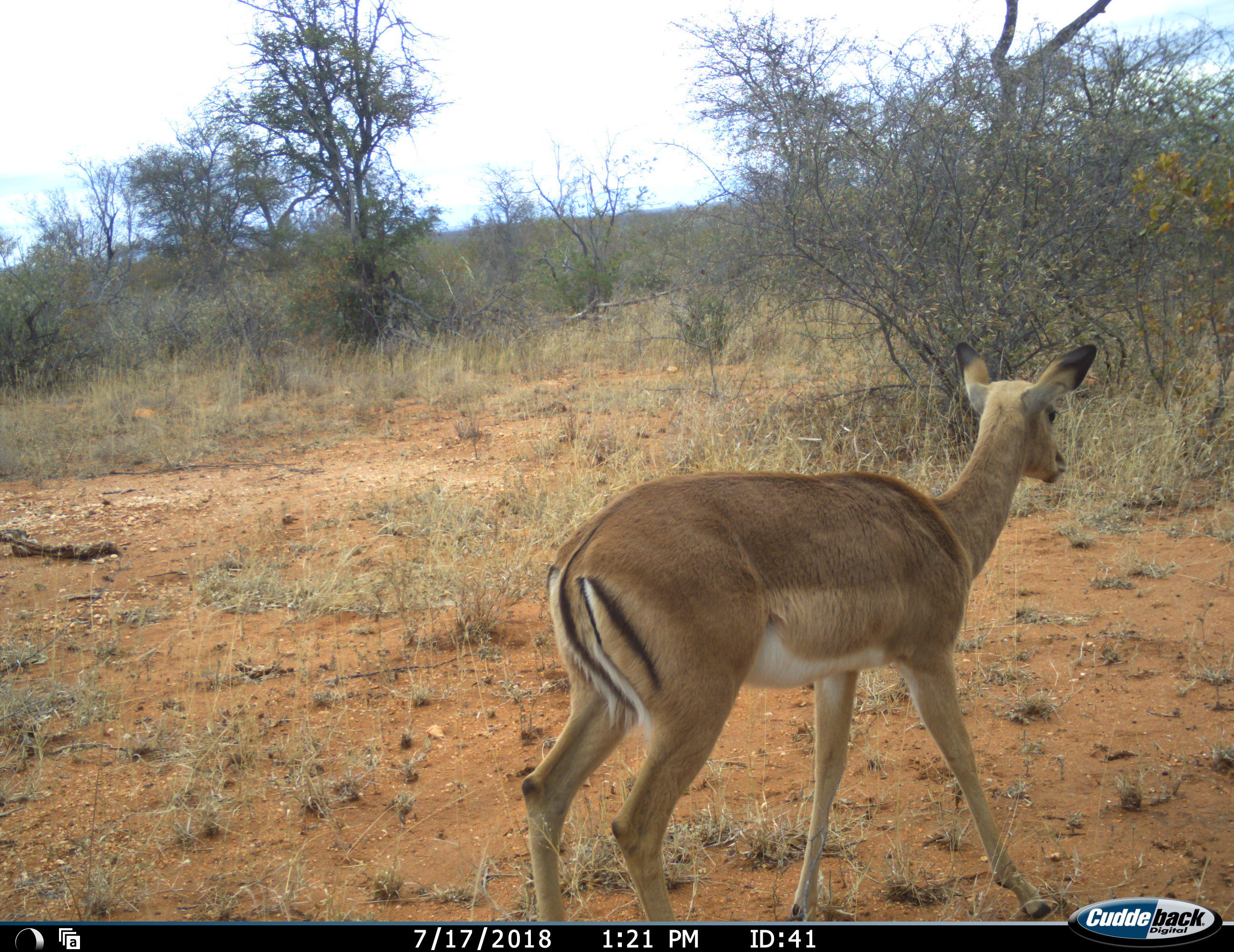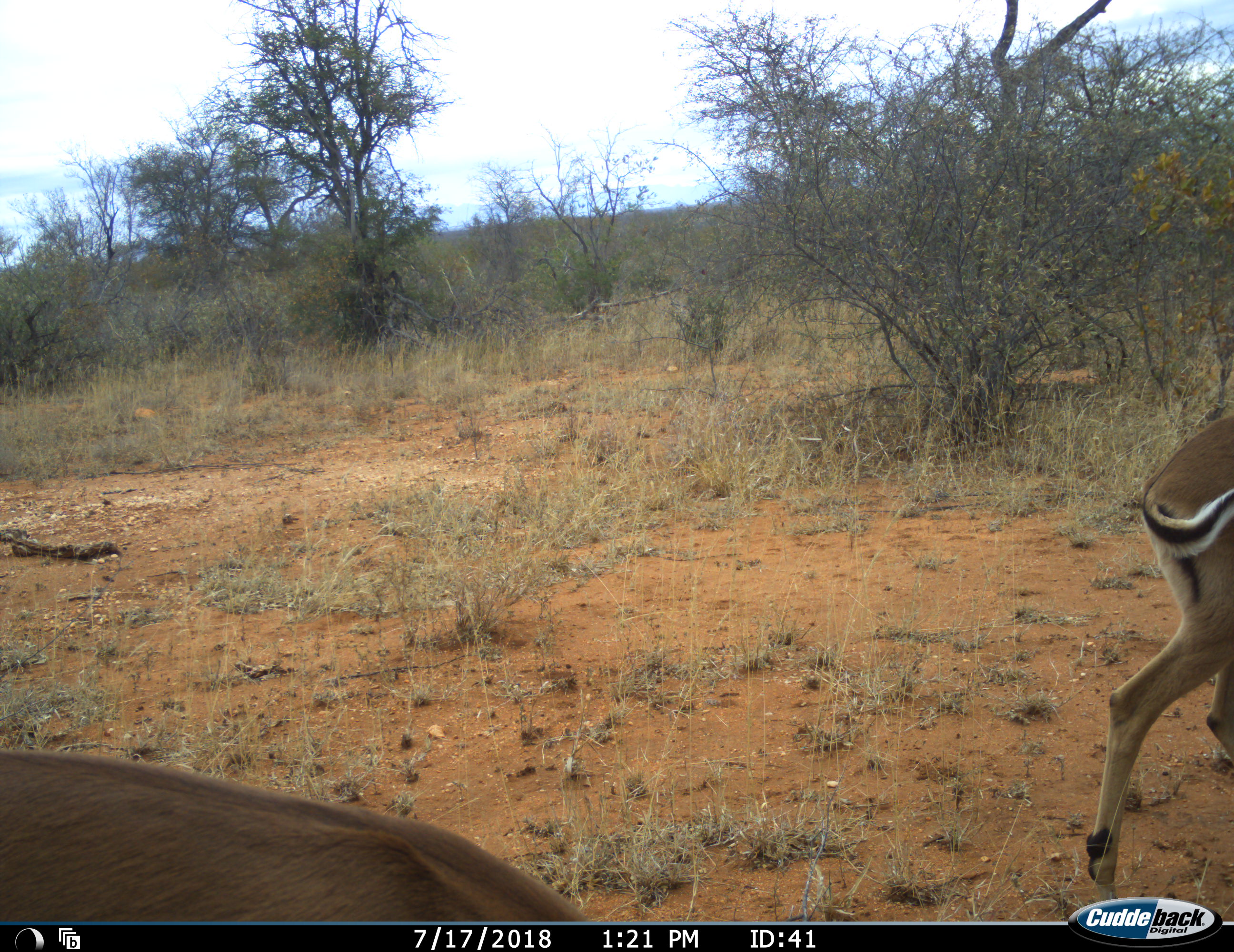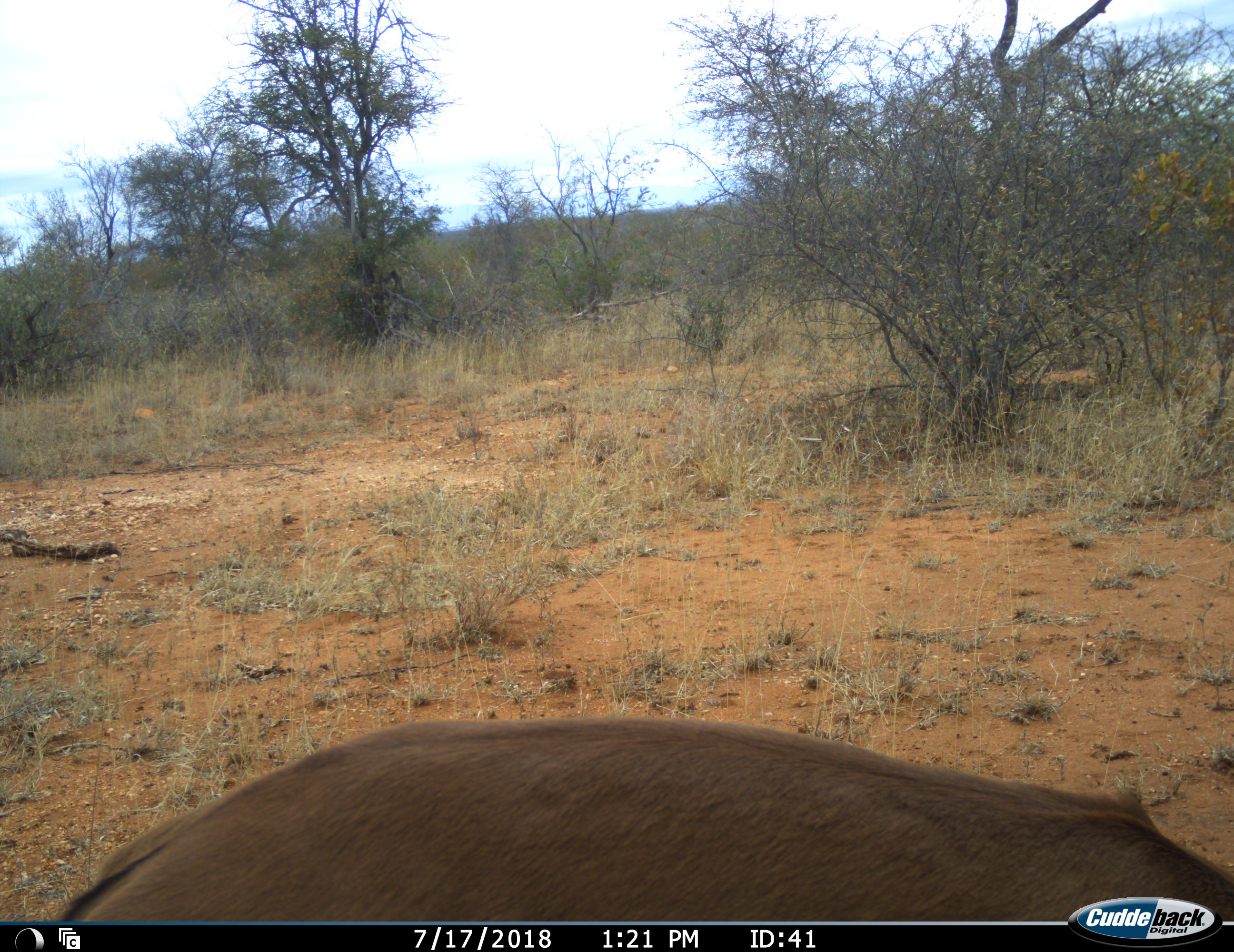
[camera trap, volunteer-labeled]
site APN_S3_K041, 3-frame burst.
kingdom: Animalia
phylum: Chordata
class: Mammalia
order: Artiodactyla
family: Bovidae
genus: Aepyceros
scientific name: Aepyceros melampus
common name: impala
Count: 2.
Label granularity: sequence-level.